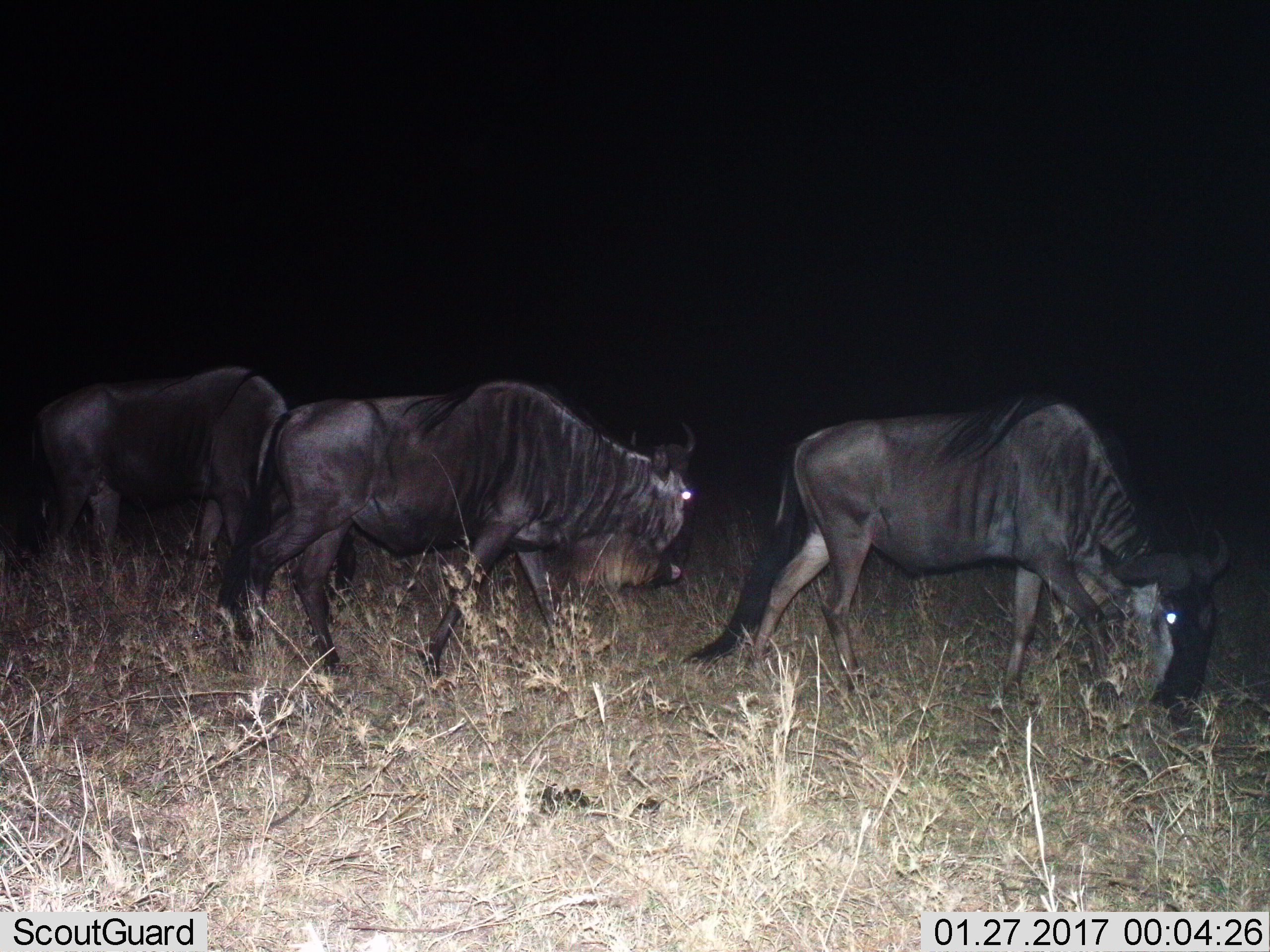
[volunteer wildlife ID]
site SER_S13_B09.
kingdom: Animalia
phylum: Chordata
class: Mammalia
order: Artiodactyla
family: Bovidae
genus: Connochaetes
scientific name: Connochaetes taurinus taurinus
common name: blue wildebeest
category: wildebeestblue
Wildebeestblue (blue wildebeest) (Connochaetes taurinus taurinus), count 3. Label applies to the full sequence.